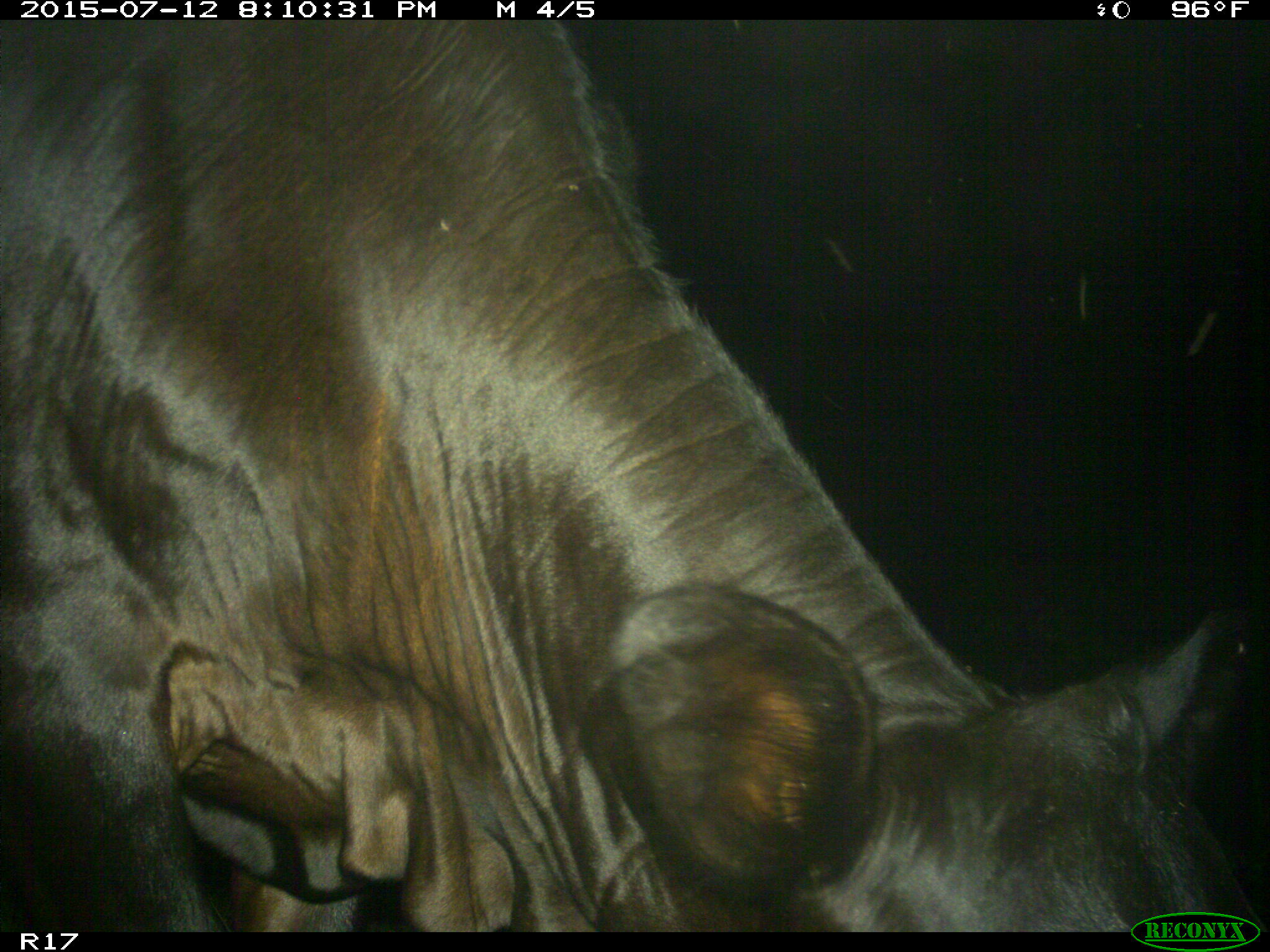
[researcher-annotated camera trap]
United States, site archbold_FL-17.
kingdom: Animalia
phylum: Chordata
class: Mammalia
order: Artiodactyla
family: Bovidae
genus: Bos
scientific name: Bos taurus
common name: domestic cow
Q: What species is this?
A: Bos taurus (domestic cow).